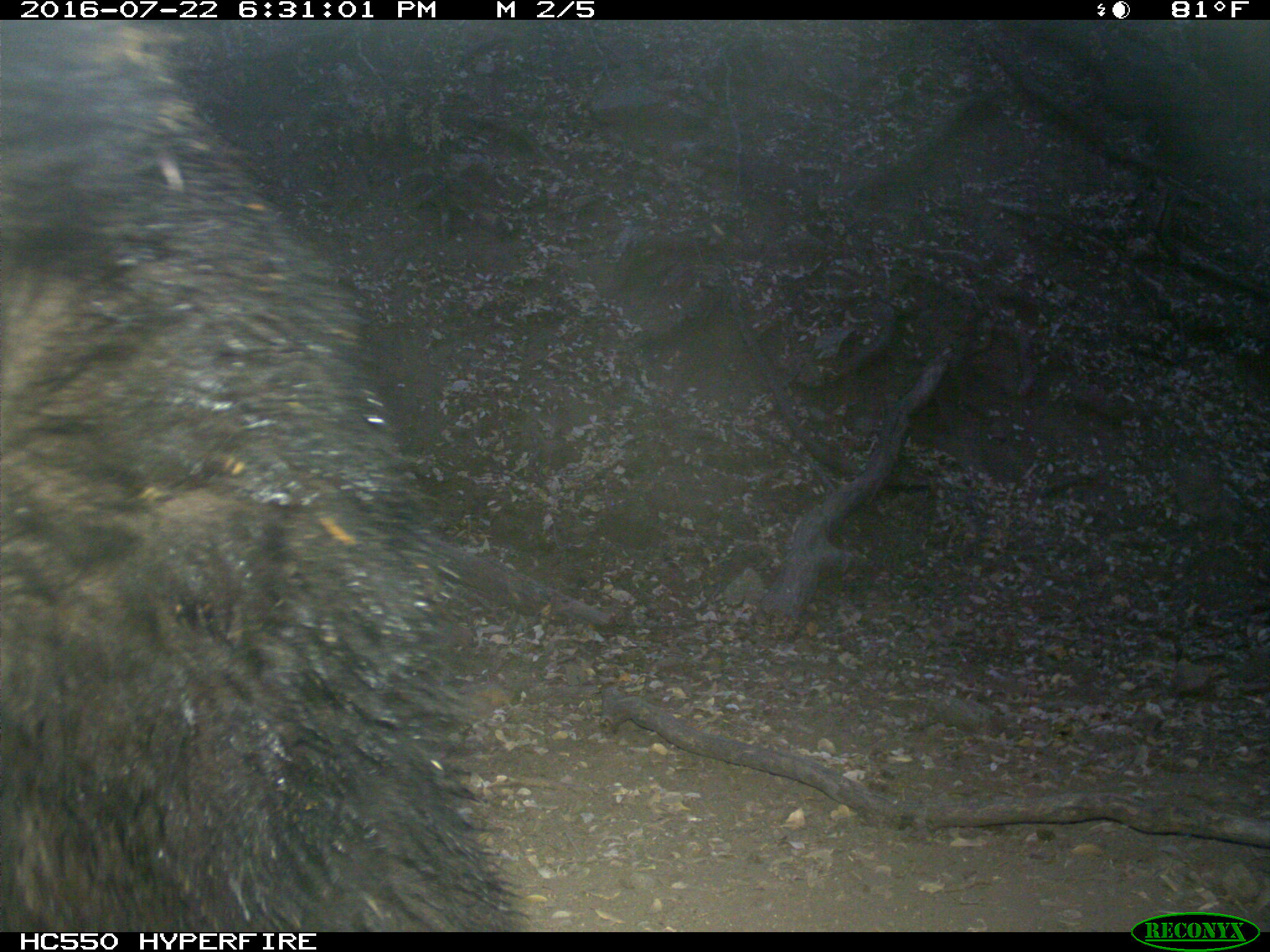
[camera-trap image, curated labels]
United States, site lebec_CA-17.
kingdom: Animalia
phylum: Chordata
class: Mammalia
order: Carnivora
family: Ursidae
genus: Ursus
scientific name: Ursus americanus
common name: american black bear